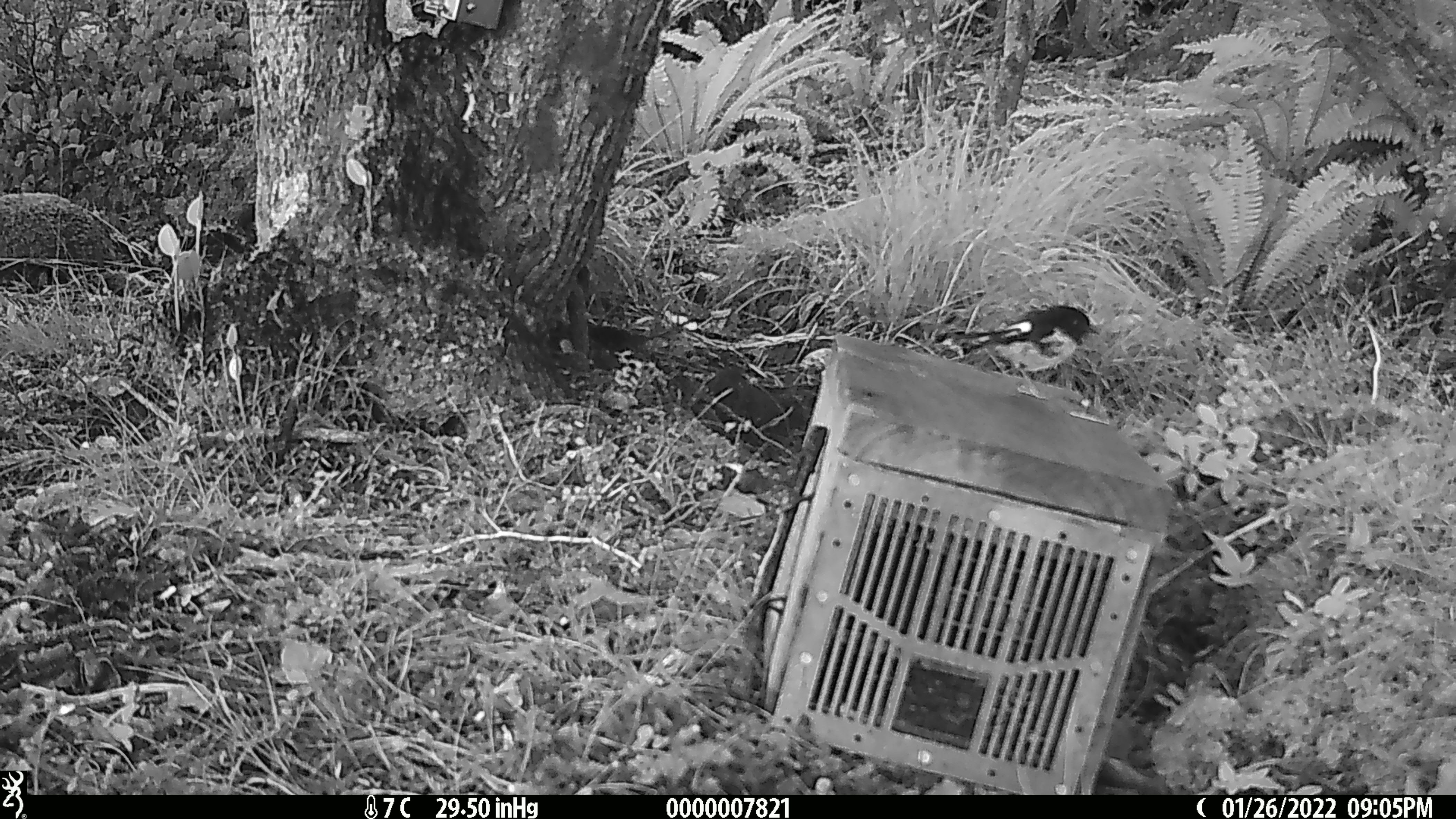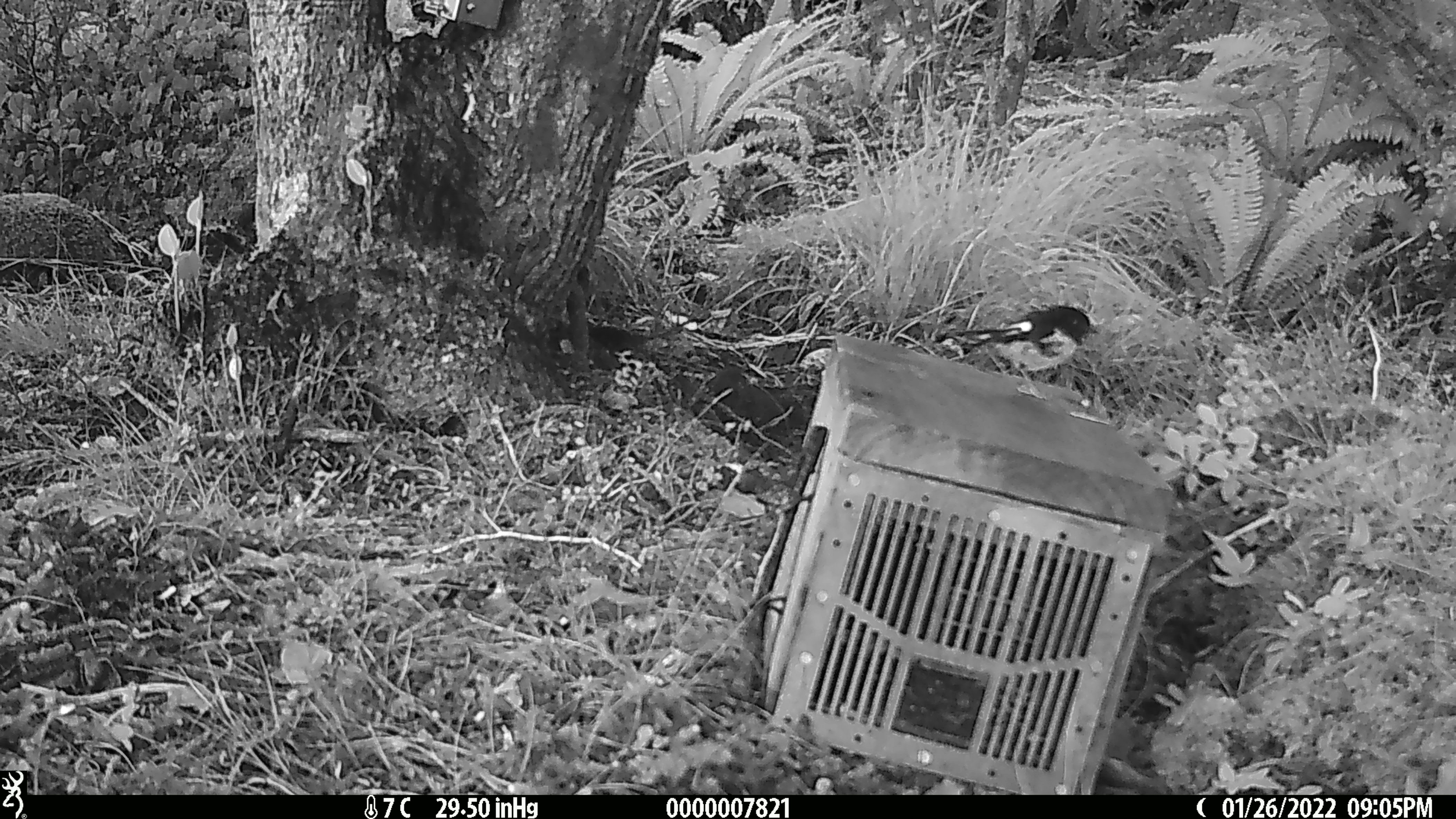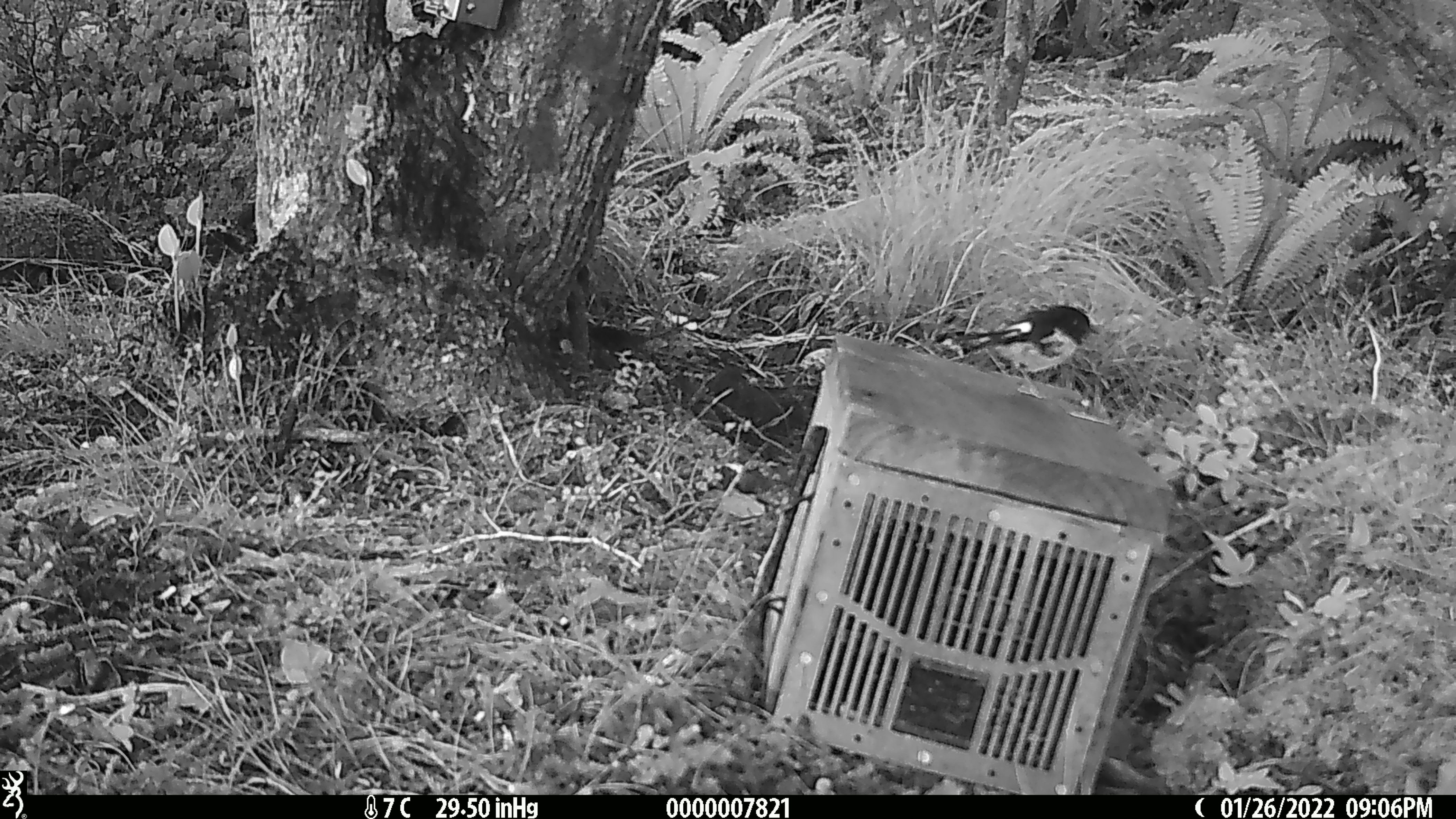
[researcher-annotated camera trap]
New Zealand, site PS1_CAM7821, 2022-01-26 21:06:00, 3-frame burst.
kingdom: Animalia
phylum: Chordata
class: Aves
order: Passeriformes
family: Petroicidae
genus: Petroica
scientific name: Petroica macrocephala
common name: tomtit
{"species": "tomtit (Petroica macrocephala)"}